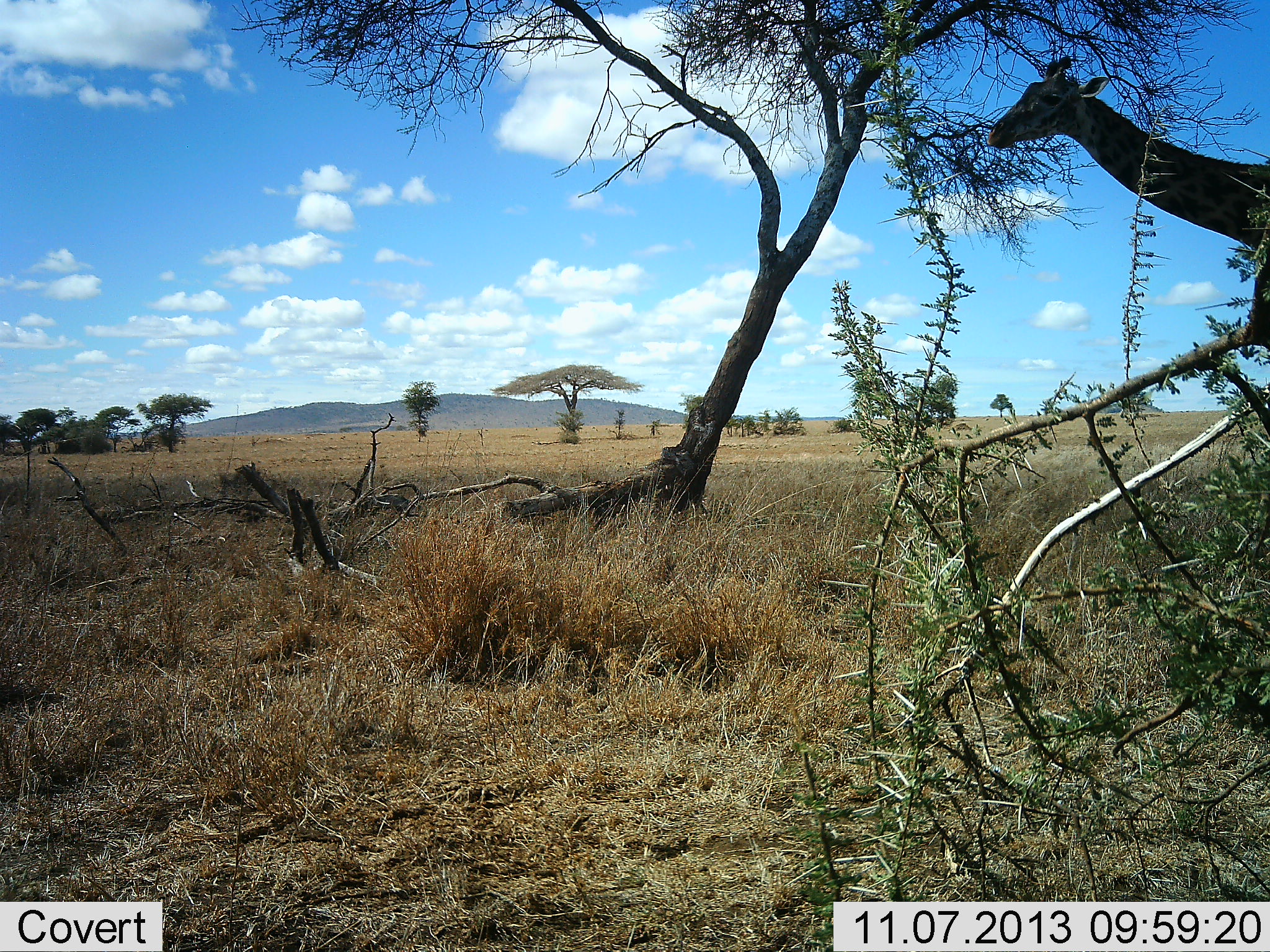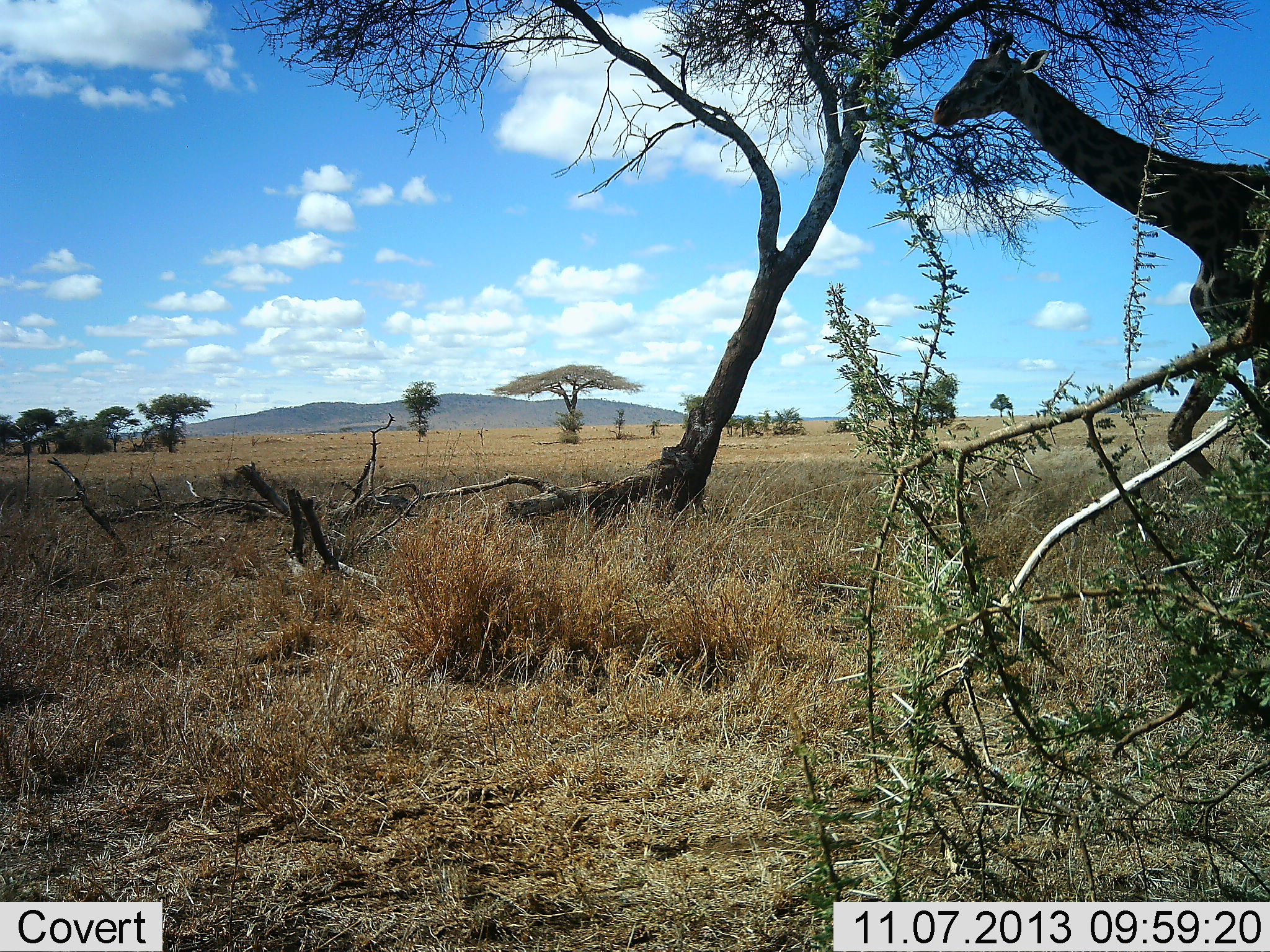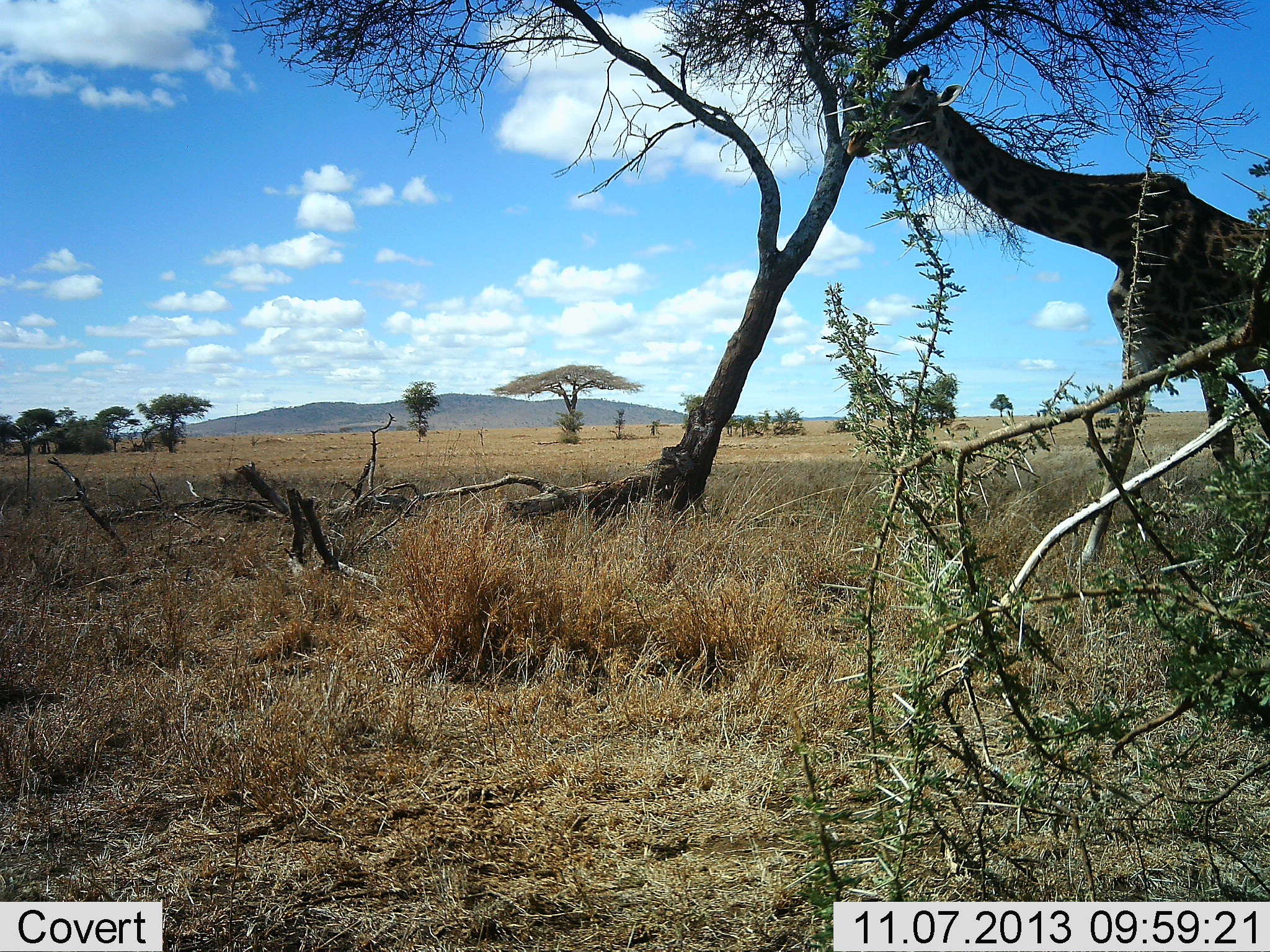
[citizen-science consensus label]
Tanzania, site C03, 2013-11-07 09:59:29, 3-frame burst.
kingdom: Animalia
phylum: Chordata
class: Mammalia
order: Artiodactyla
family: Giraffidae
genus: Giraffa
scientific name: Giraffa camelopardalis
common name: giraffe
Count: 1.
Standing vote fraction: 0%.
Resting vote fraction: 0%.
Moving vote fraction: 100%.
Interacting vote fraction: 0%.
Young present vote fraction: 0%.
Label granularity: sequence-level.